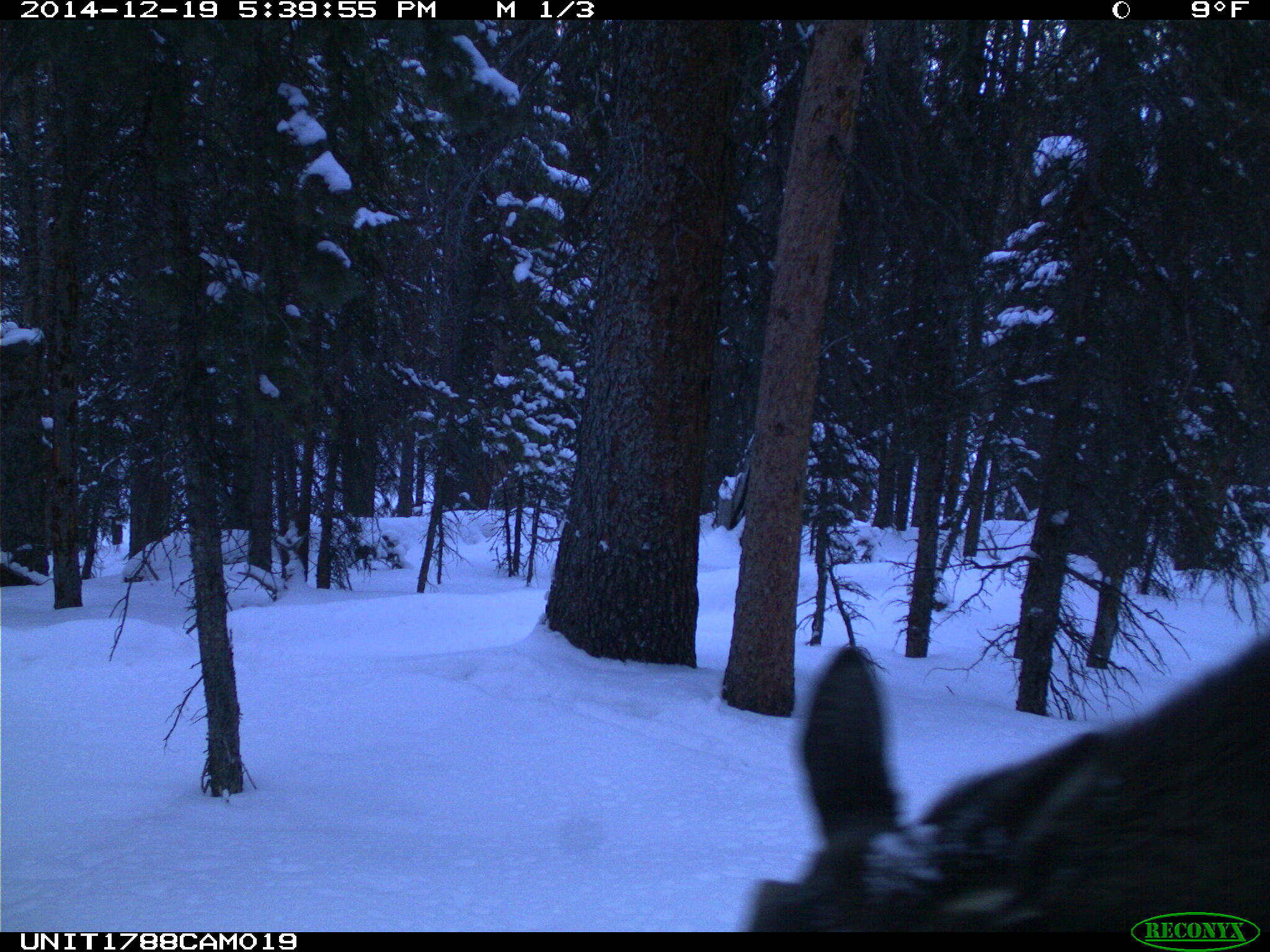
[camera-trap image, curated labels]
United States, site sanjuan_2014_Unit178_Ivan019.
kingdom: Animalia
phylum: Chordata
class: Mammalia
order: Artiodactyla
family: Cervidae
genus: Alces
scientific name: Alces alces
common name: moose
Alces alces (moose).